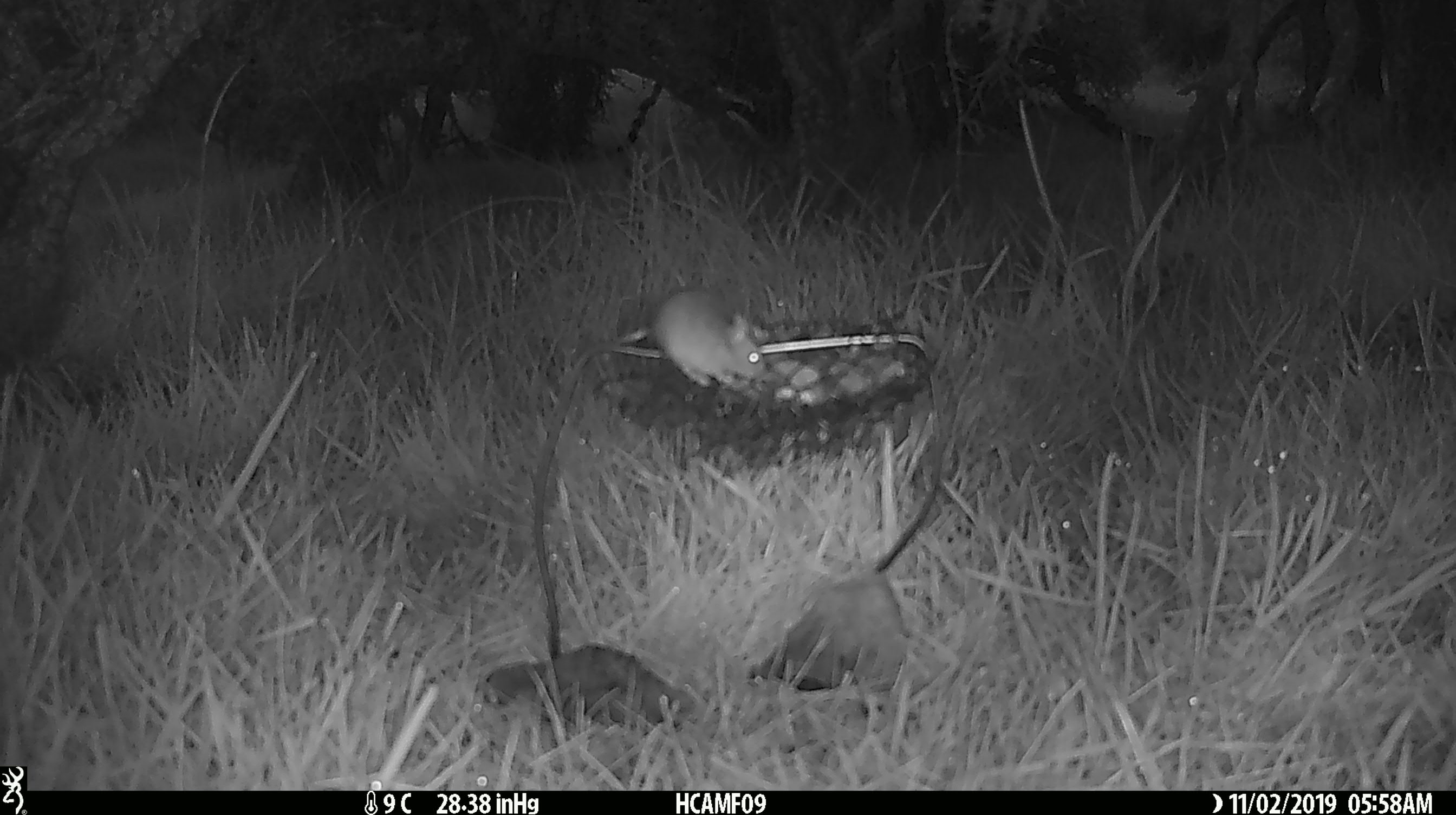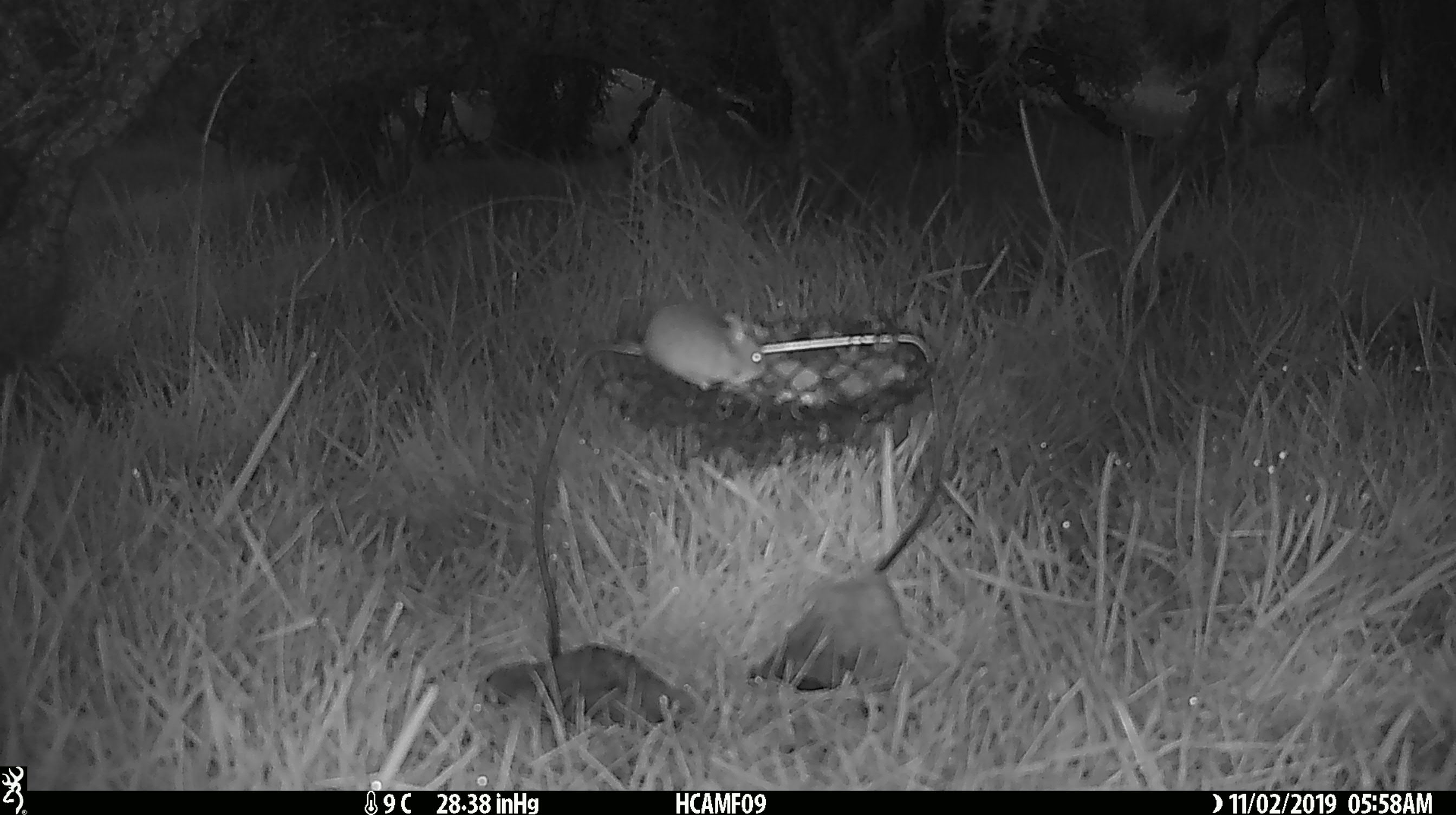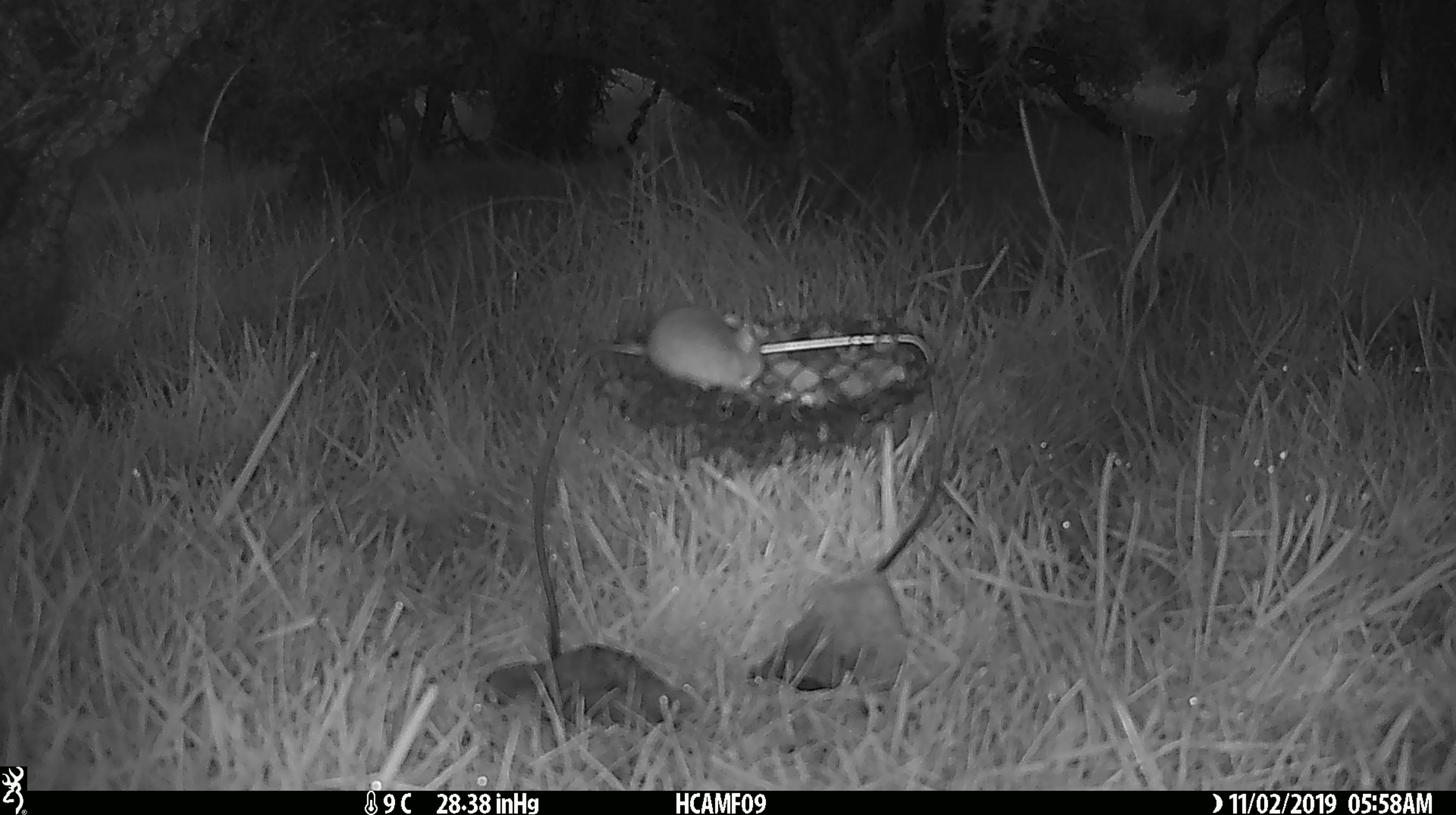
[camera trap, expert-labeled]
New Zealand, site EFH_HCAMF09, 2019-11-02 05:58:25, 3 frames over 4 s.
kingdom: Animalia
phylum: Chordata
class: Mammalia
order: Rodentia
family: Muridae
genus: Mus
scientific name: Mus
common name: mouse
Mouse (Mus).